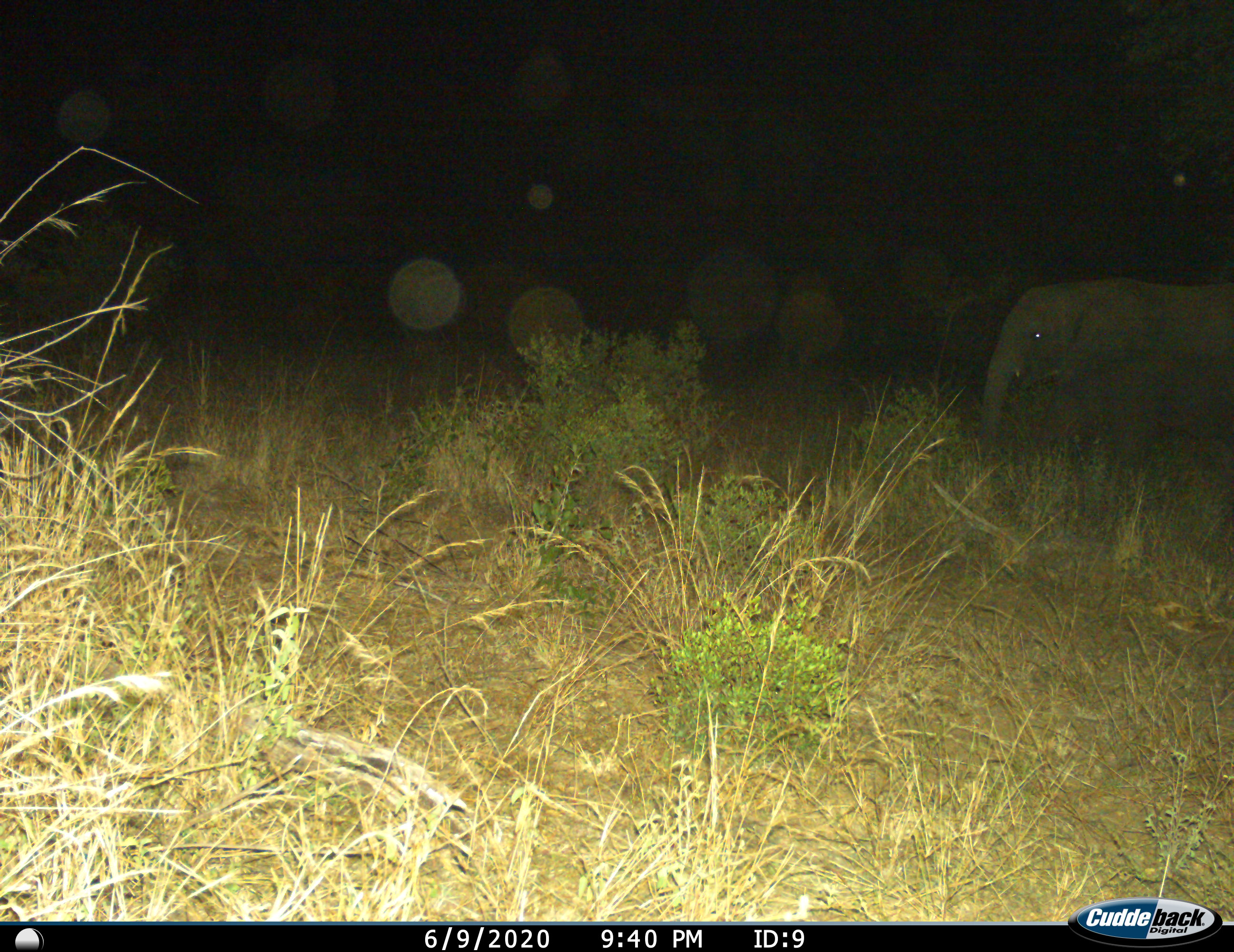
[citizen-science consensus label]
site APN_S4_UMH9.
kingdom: Animalia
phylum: Chordata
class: Mammalia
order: Proboscidea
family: Elephantidae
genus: Loxodonta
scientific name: Loxodonta africana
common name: african bush elephant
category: elephant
Elephant (african bush elephant) (Loxodonta africana), count 1. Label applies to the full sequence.